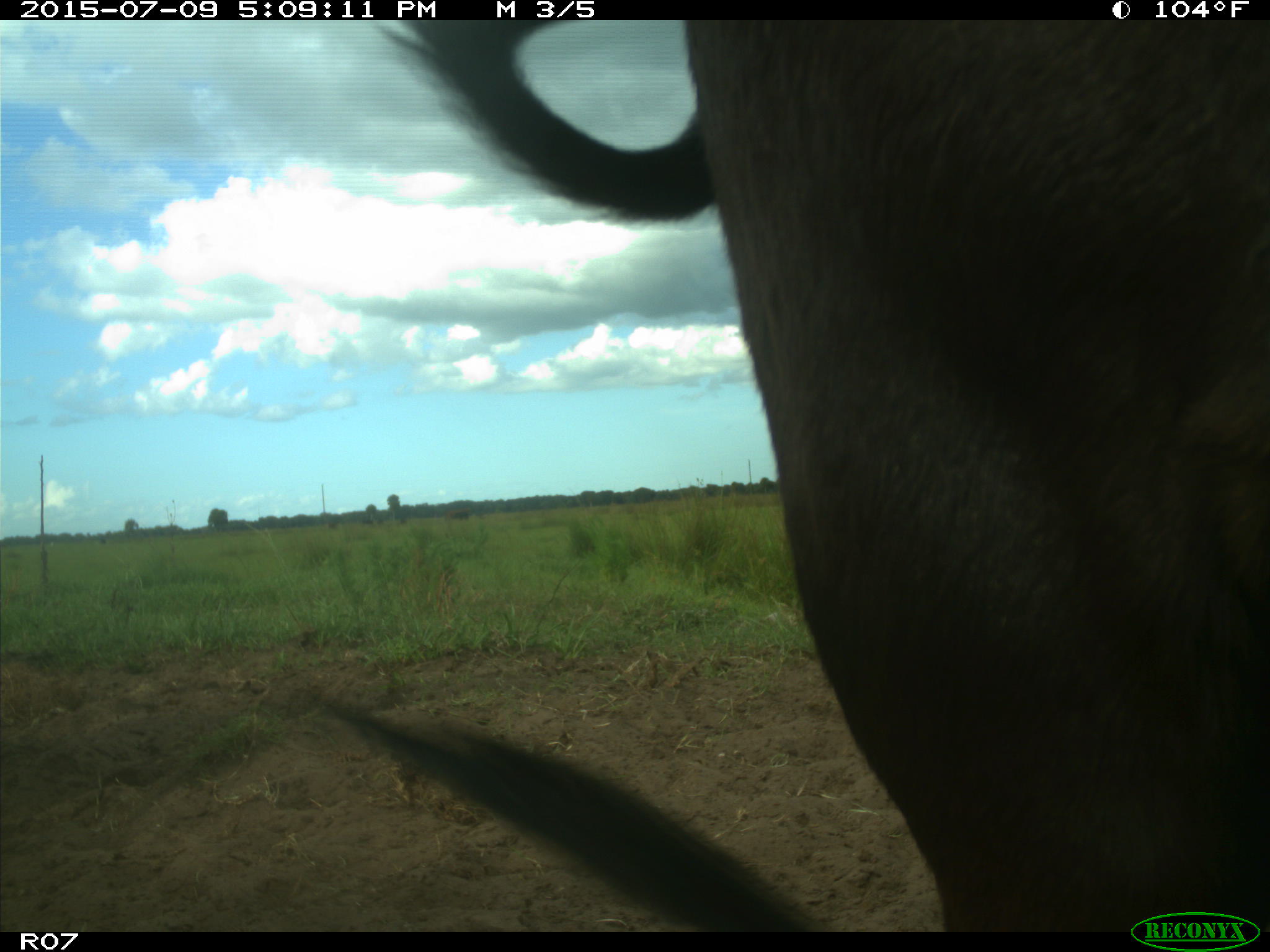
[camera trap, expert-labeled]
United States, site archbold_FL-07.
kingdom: Animalia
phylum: Chordata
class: Mammalia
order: Artiodactyla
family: Bovidae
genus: Bos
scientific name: Bos taurus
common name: domestic cow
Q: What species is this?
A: Bos taurus (domestic cow).